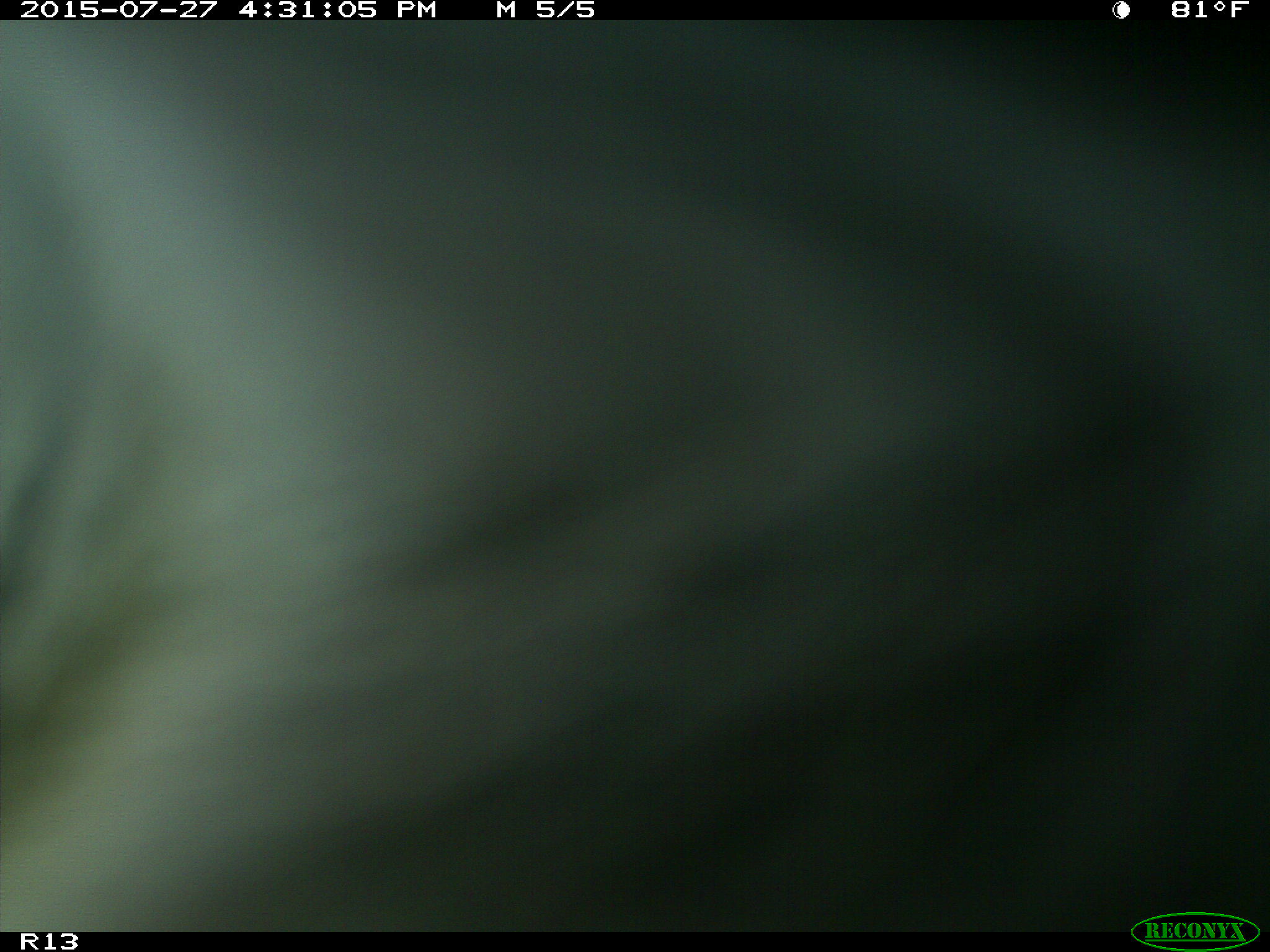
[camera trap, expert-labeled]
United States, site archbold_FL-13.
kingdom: Animalia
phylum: Chordata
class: Mammalia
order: Artiodactyla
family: Bovidae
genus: Bos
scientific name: Bos taurus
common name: domestic cow